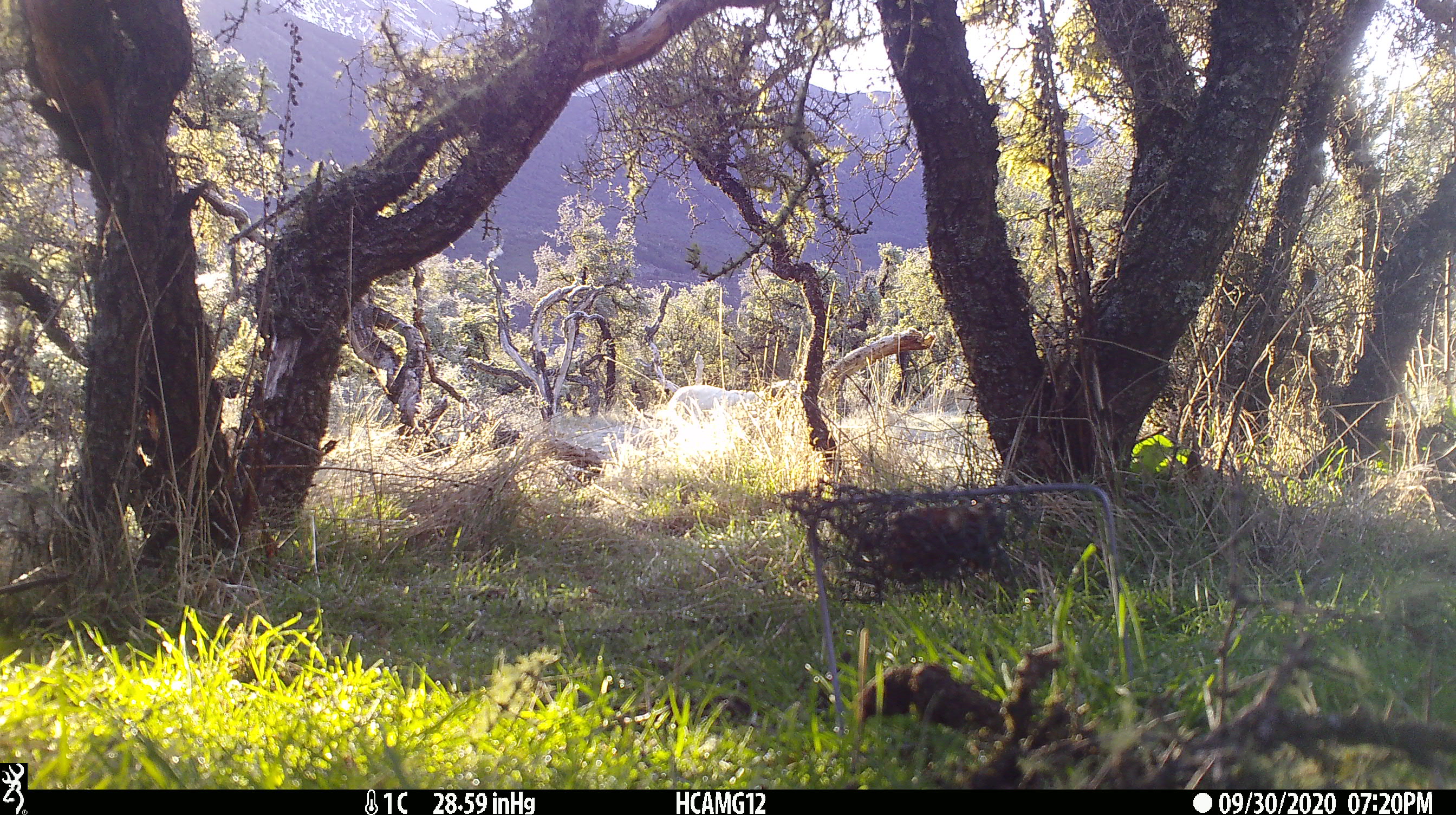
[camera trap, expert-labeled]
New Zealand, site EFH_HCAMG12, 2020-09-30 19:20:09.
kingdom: Animalia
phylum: Chordata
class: Mammalia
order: Artiodactyla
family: Bovidae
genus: Ovis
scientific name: Ovis aries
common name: domestic sheep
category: sheep